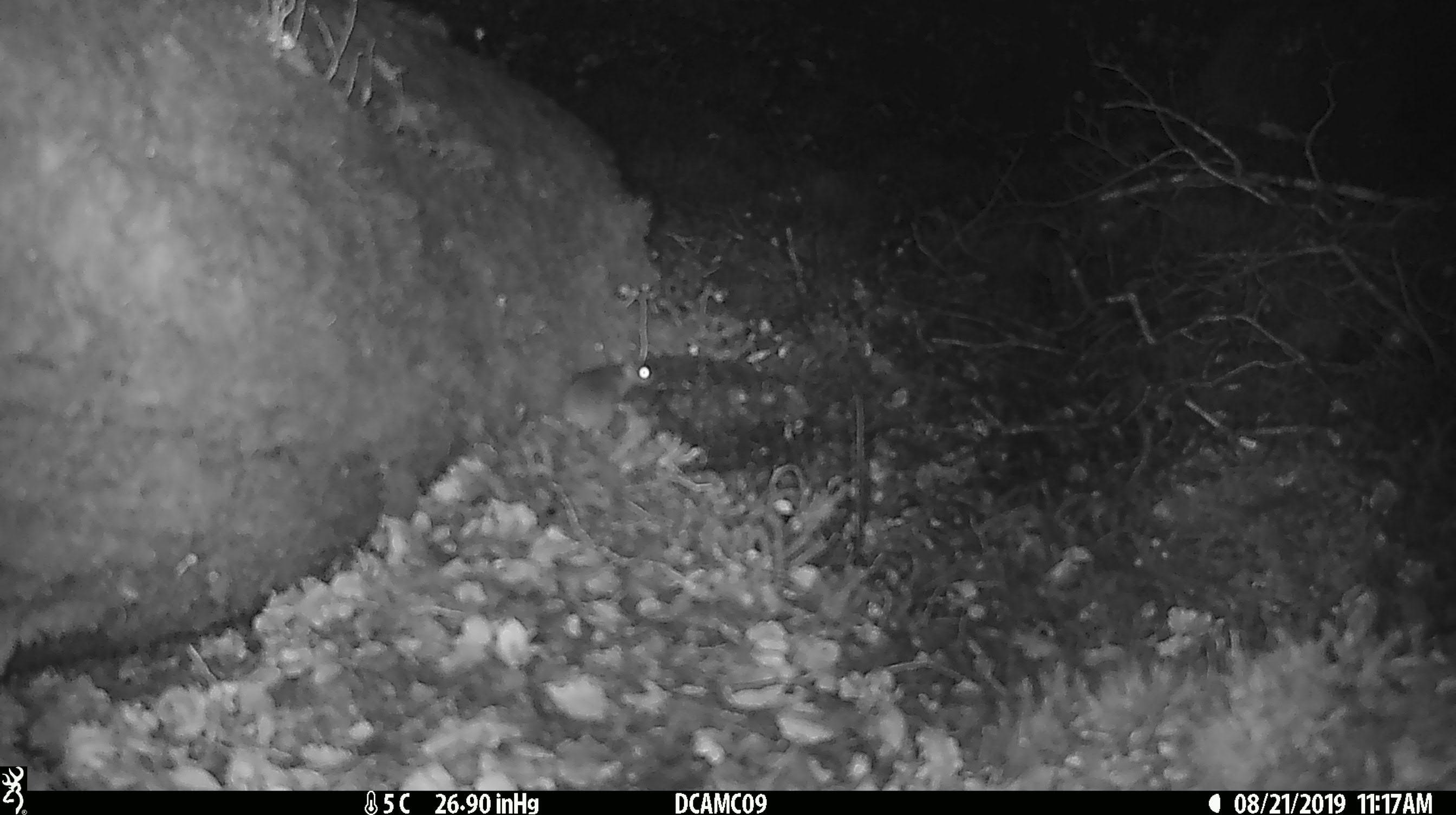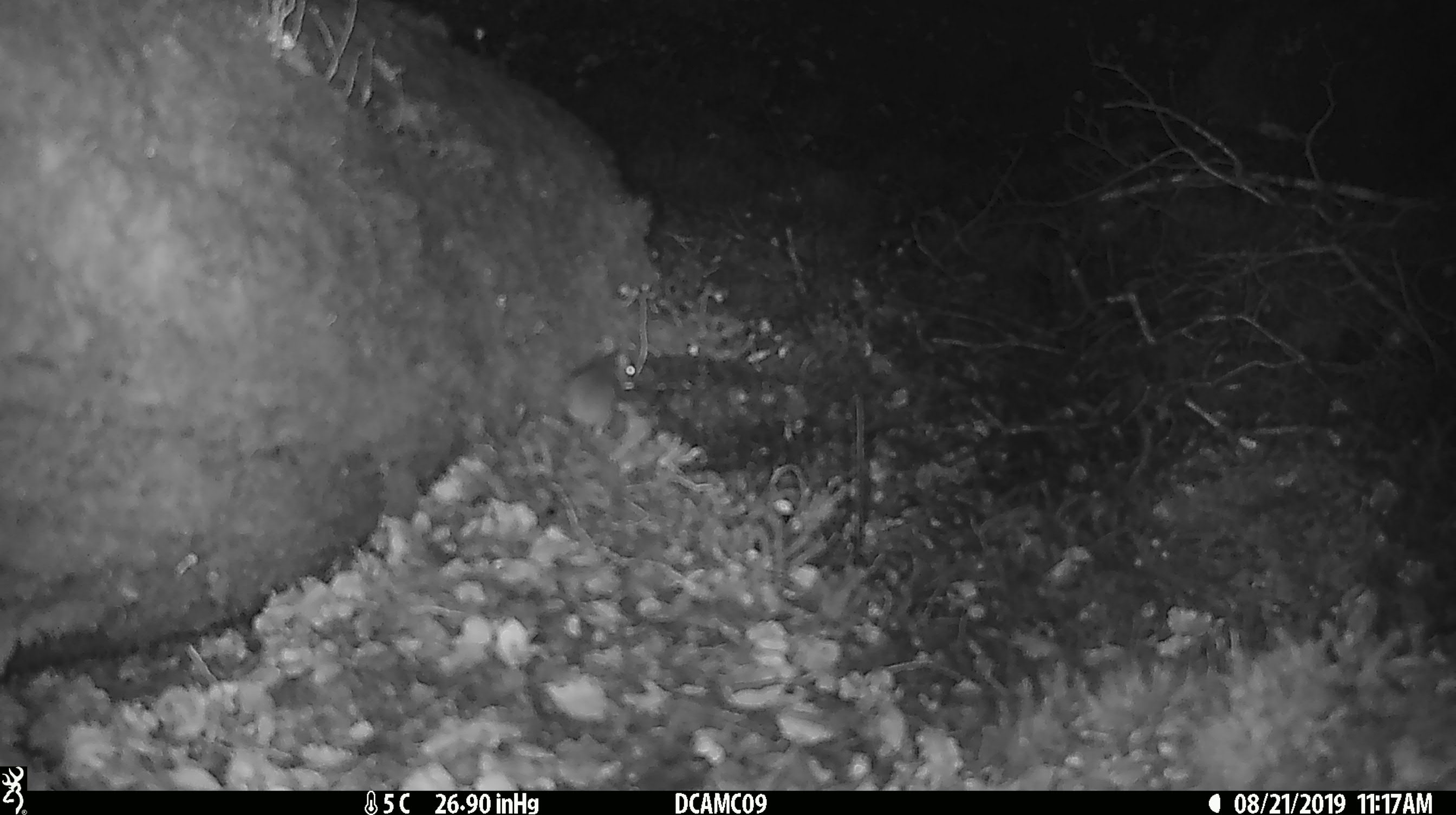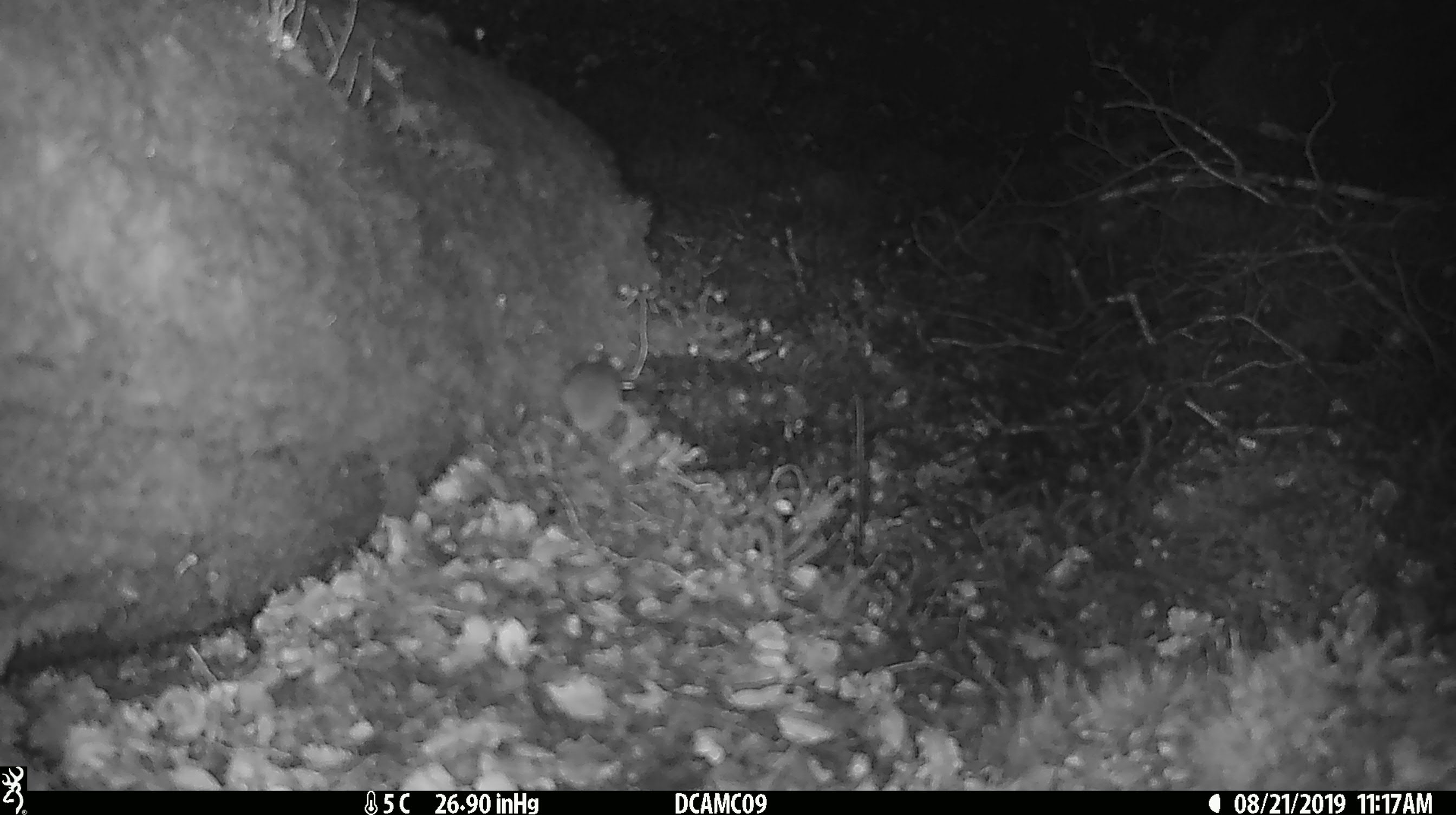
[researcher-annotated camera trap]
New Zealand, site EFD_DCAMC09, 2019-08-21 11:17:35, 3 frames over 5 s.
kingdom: Animalia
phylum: Chordata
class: Mammalia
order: Rodentia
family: Muridae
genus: Mus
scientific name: Mus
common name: mouse